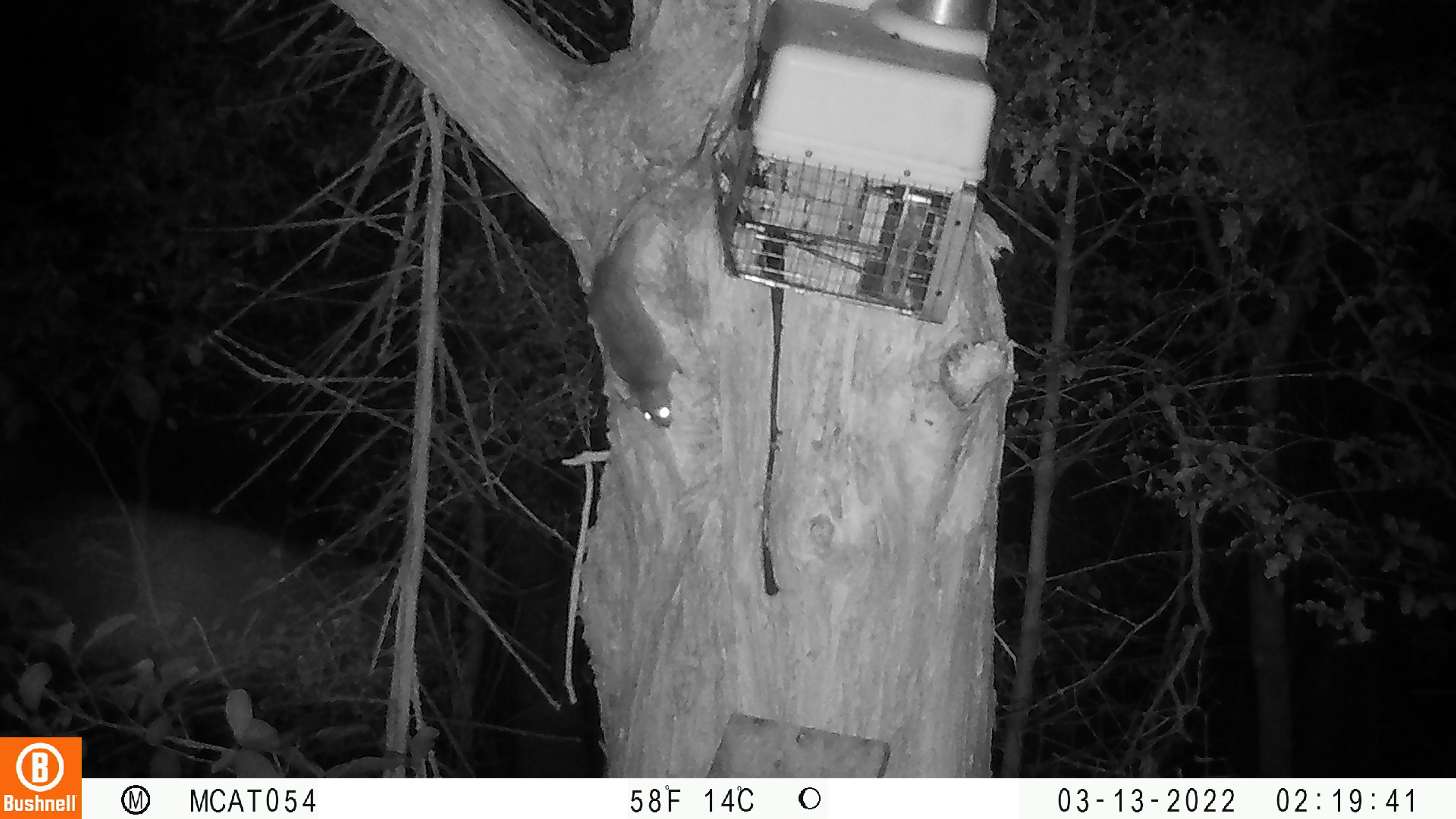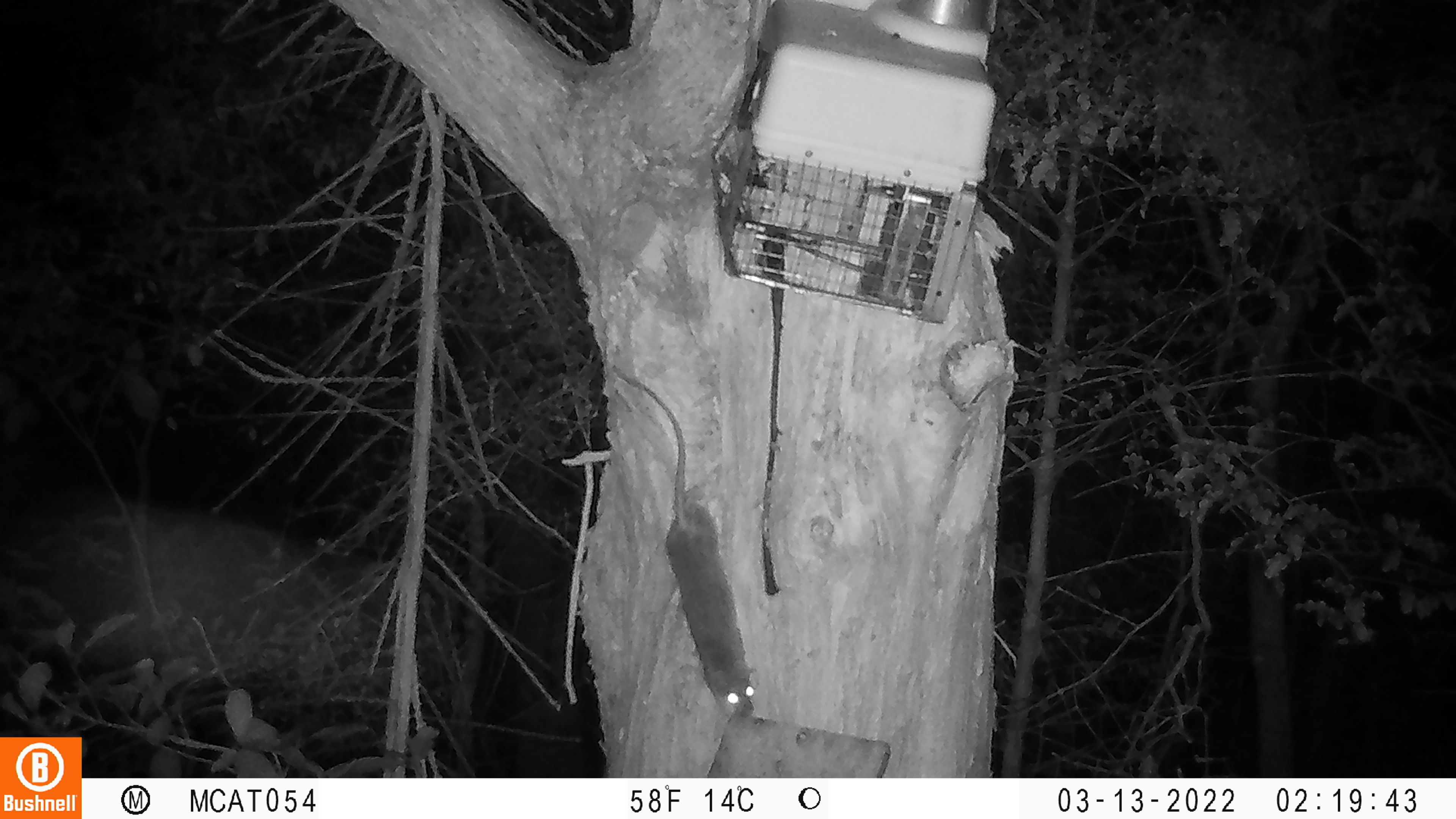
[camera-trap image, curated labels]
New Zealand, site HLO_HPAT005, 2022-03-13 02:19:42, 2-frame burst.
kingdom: Animalia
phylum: Chordata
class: Mammalia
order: Rodentia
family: Muridae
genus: Rattus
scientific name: Rattus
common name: rat